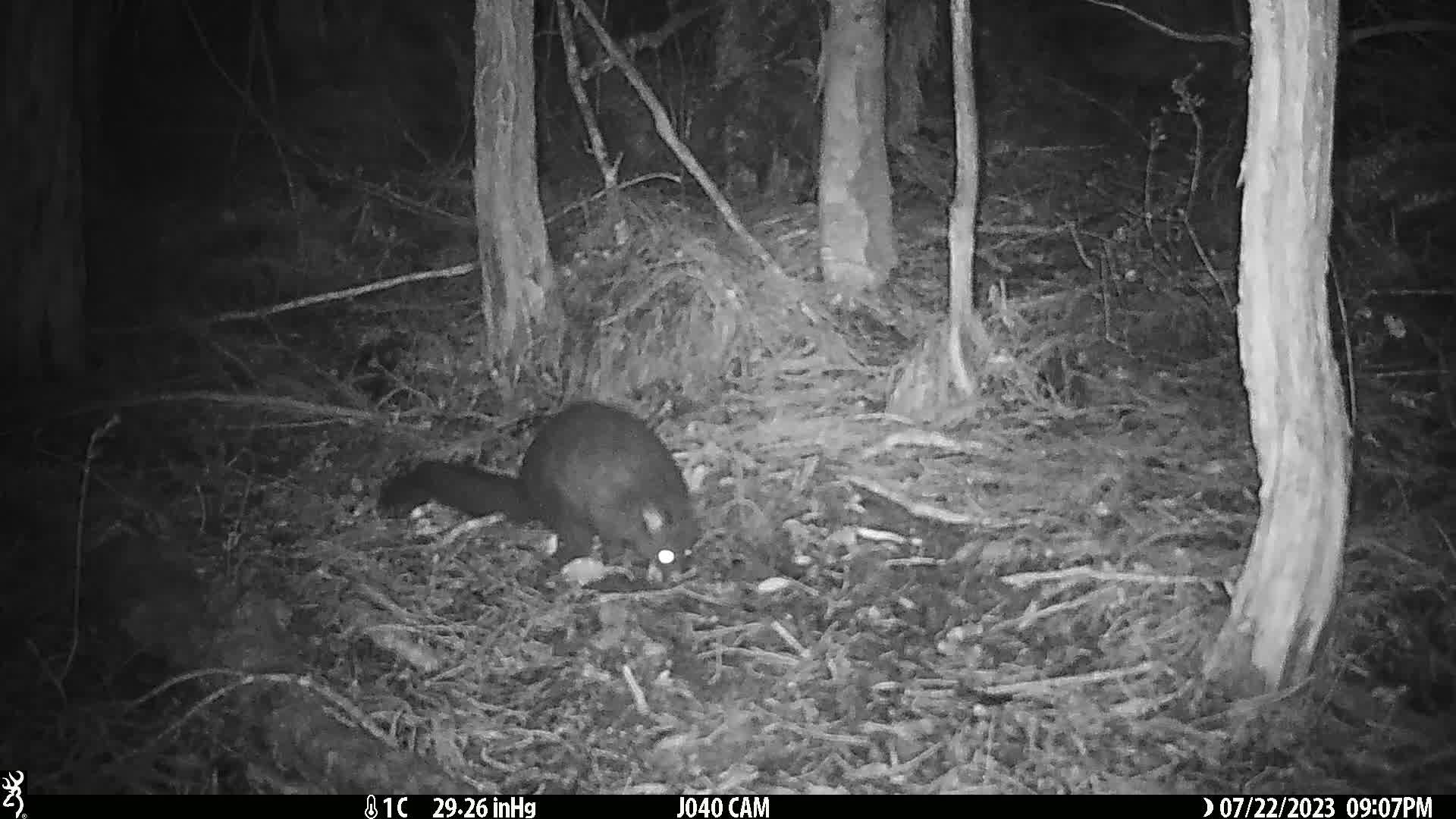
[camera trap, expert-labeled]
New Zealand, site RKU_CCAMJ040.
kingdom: Animalia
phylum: Chordata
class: Mammalia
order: Diprotodontia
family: Phalangeridae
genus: Trichosurus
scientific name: Trichosurus vulpecula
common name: common brushtail possum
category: possum